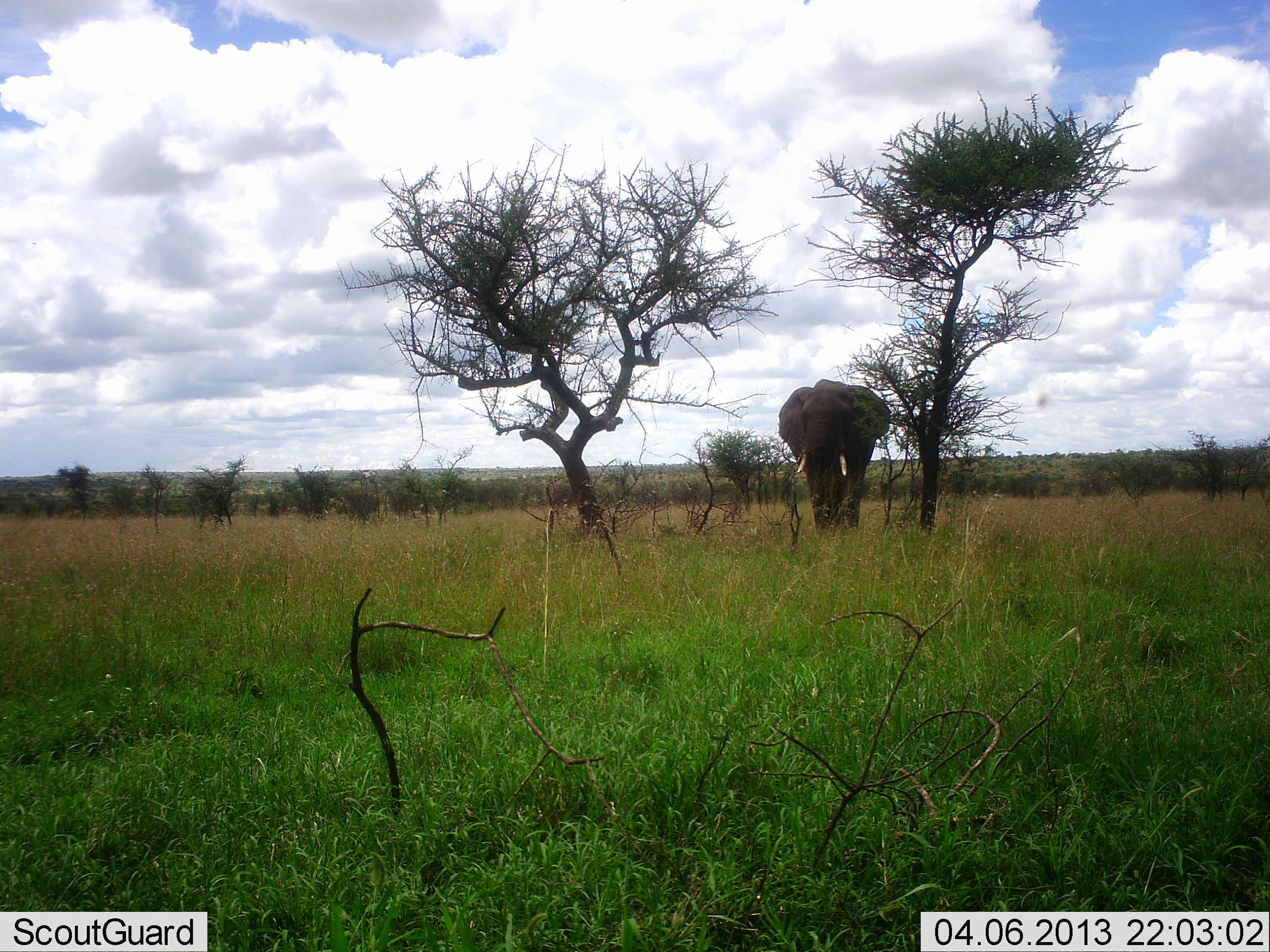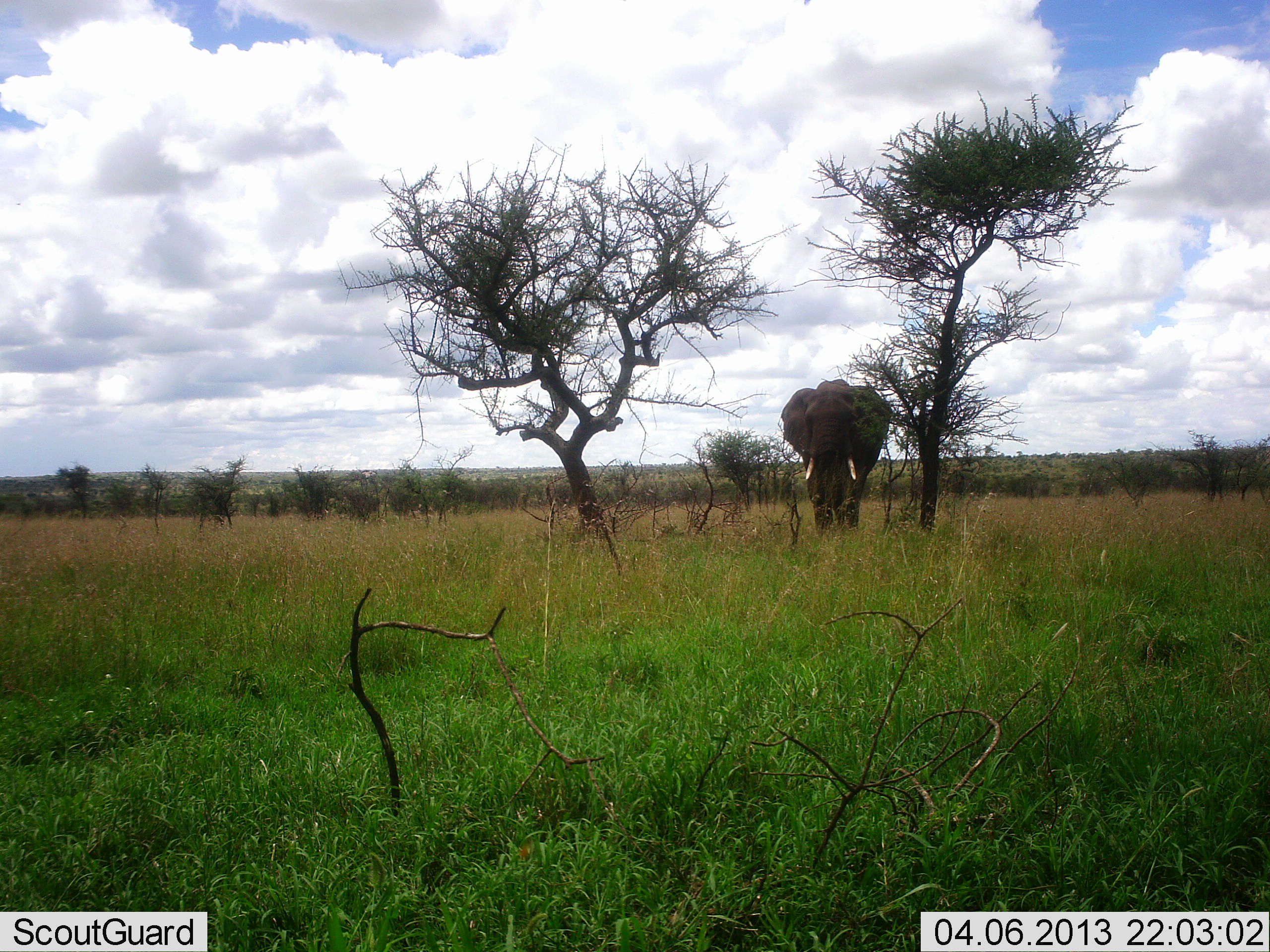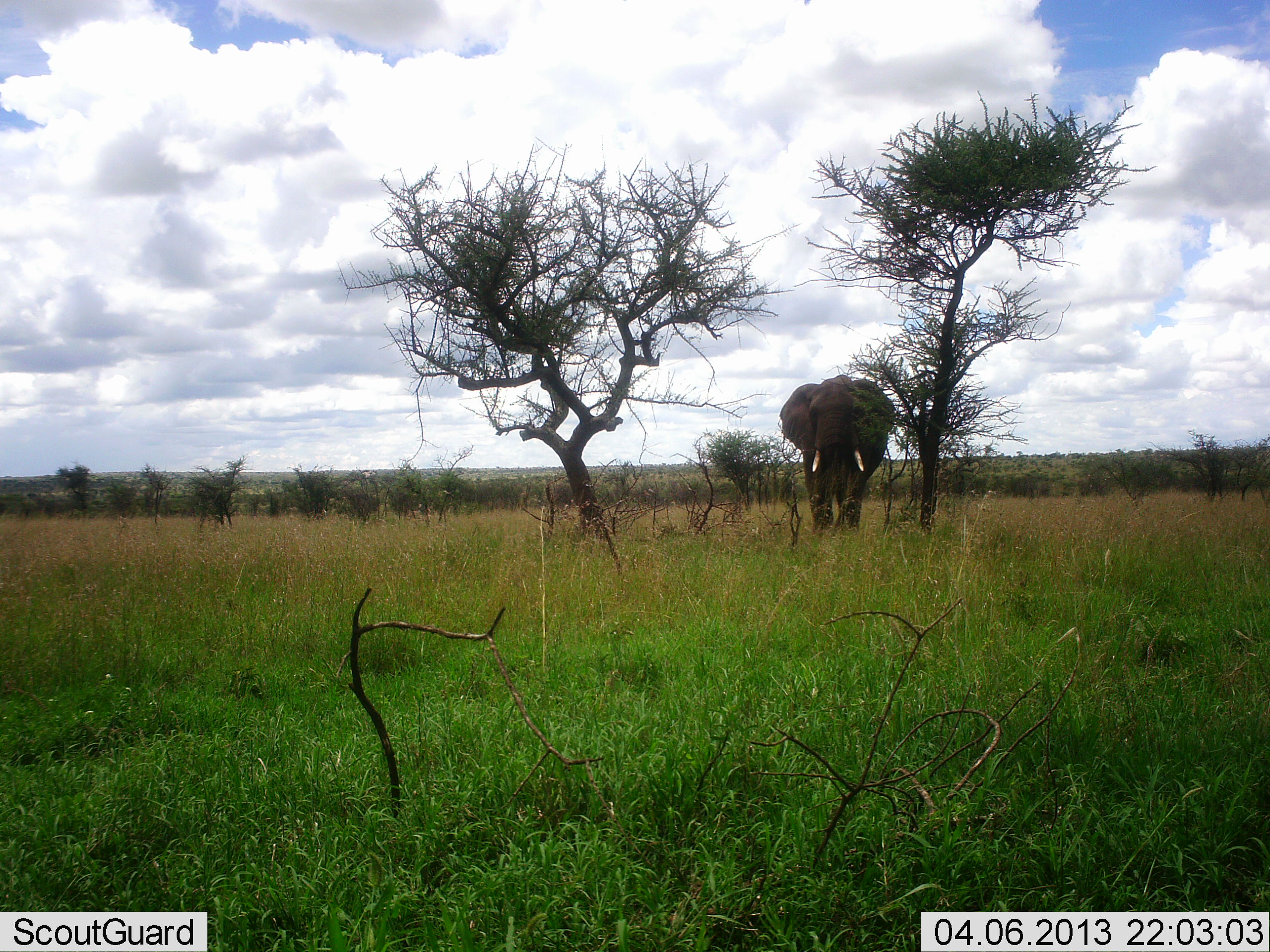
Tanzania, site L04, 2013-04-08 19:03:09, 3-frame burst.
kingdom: Animalia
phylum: Chordata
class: Mammalia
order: Proboscidea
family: Elephantidae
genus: Loxodonta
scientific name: Loxodonta africana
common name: african bush elephant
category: elephant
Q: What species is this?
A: Elephant (african bush elephant) (Loxodonta africana).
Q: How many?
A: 1.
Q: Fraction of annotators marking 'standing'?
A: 74%.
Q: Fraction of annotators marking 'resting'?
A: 3%.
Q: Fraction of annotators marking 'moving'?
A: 23%.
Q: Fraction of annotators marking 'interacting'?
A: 0%.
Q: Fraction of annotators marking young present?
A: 0%.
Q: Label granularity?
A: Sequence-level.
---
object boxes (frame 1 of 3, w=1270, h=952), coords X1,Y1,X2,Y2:
animal: 775,378,893,540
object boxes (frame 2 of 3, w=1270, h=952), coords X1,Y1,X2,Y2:
animal: 777,378,894,538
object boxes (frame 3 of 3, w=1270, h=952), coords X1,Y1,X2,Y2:
animal: 778,372,897,534